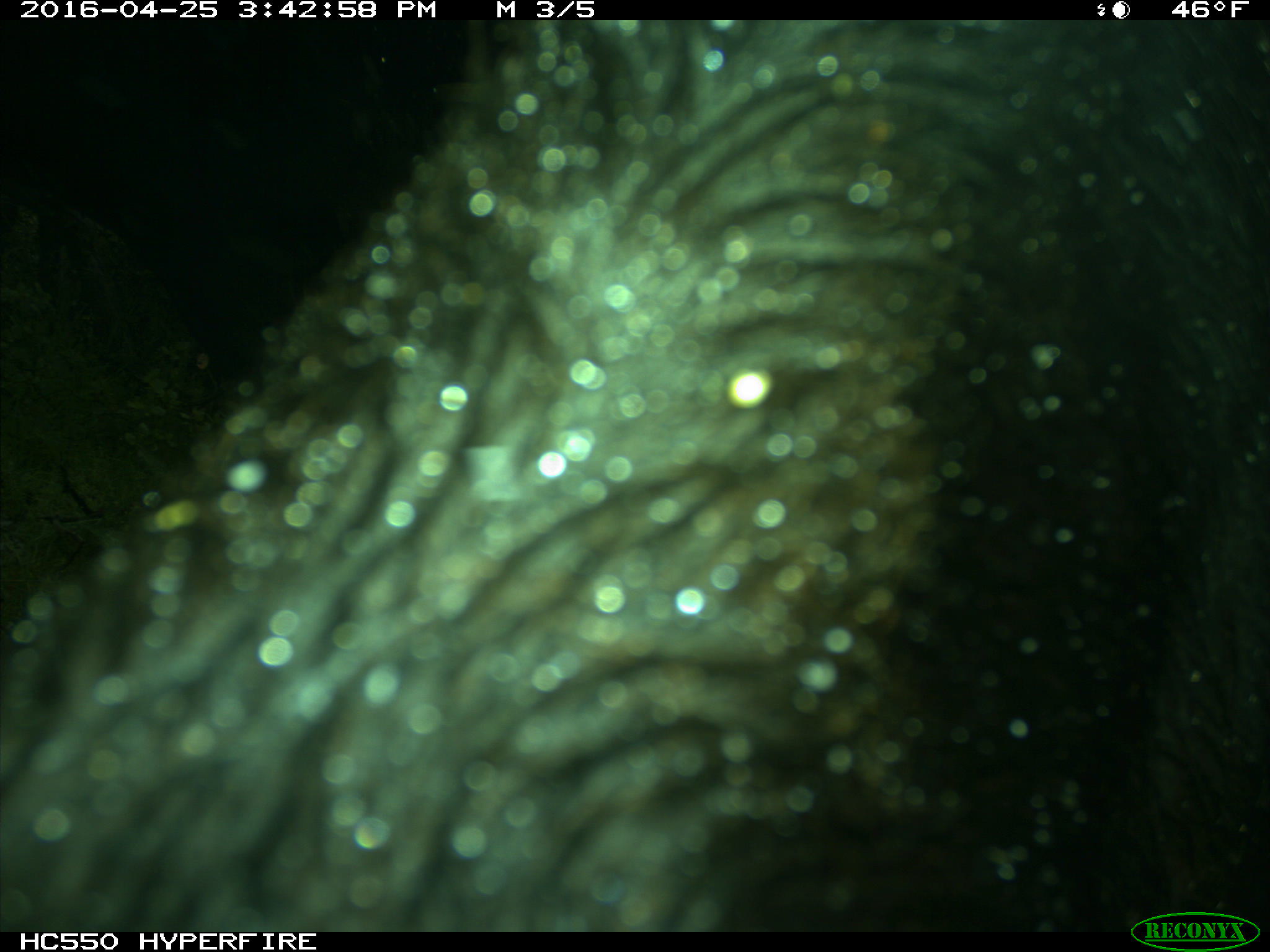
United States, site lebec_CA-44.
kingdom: Animalia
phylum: Chordata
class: Mammalia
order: Artiodactyla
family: Bovidae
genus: Bos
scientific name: Bos taurus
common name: domestic cow